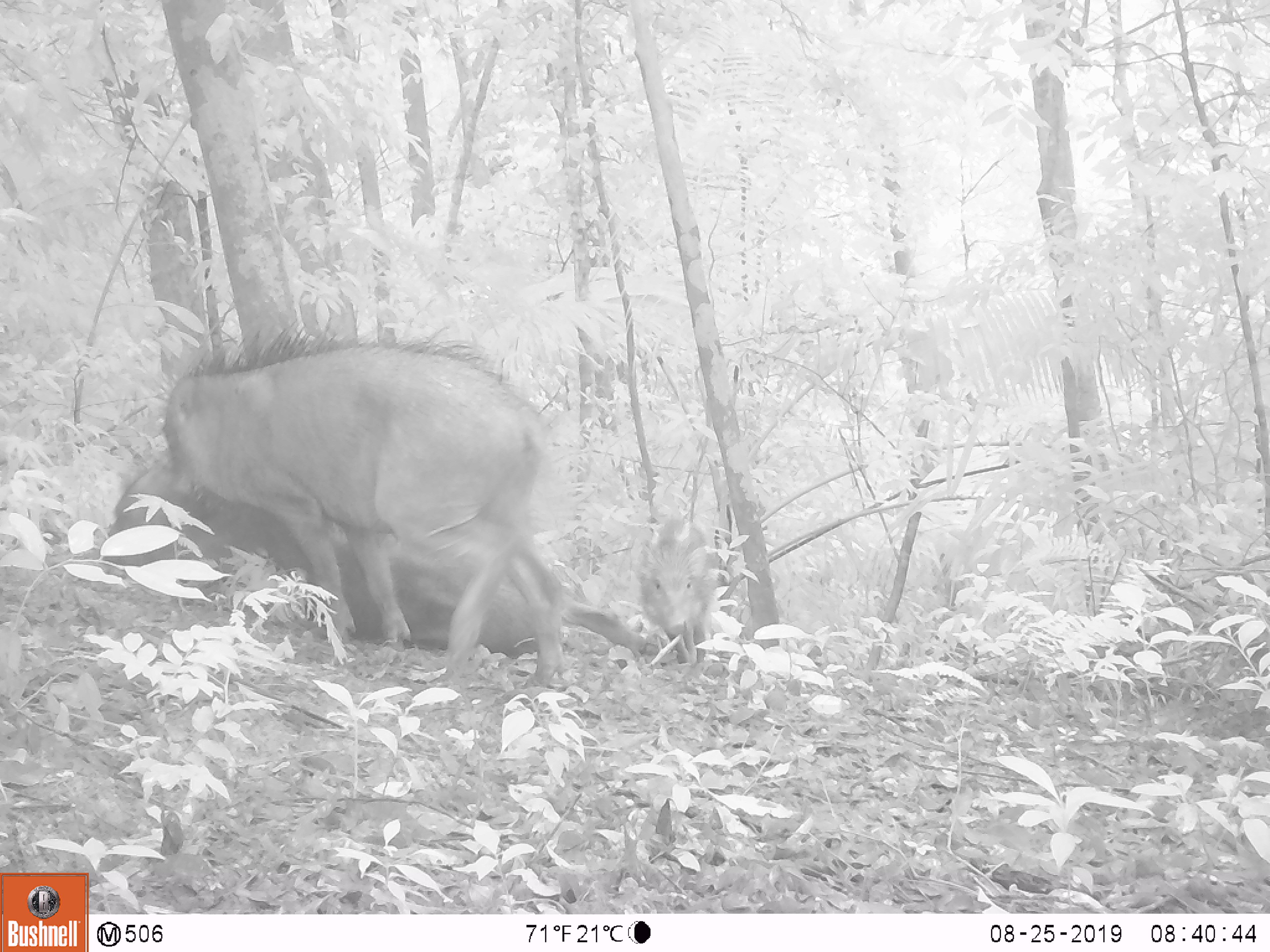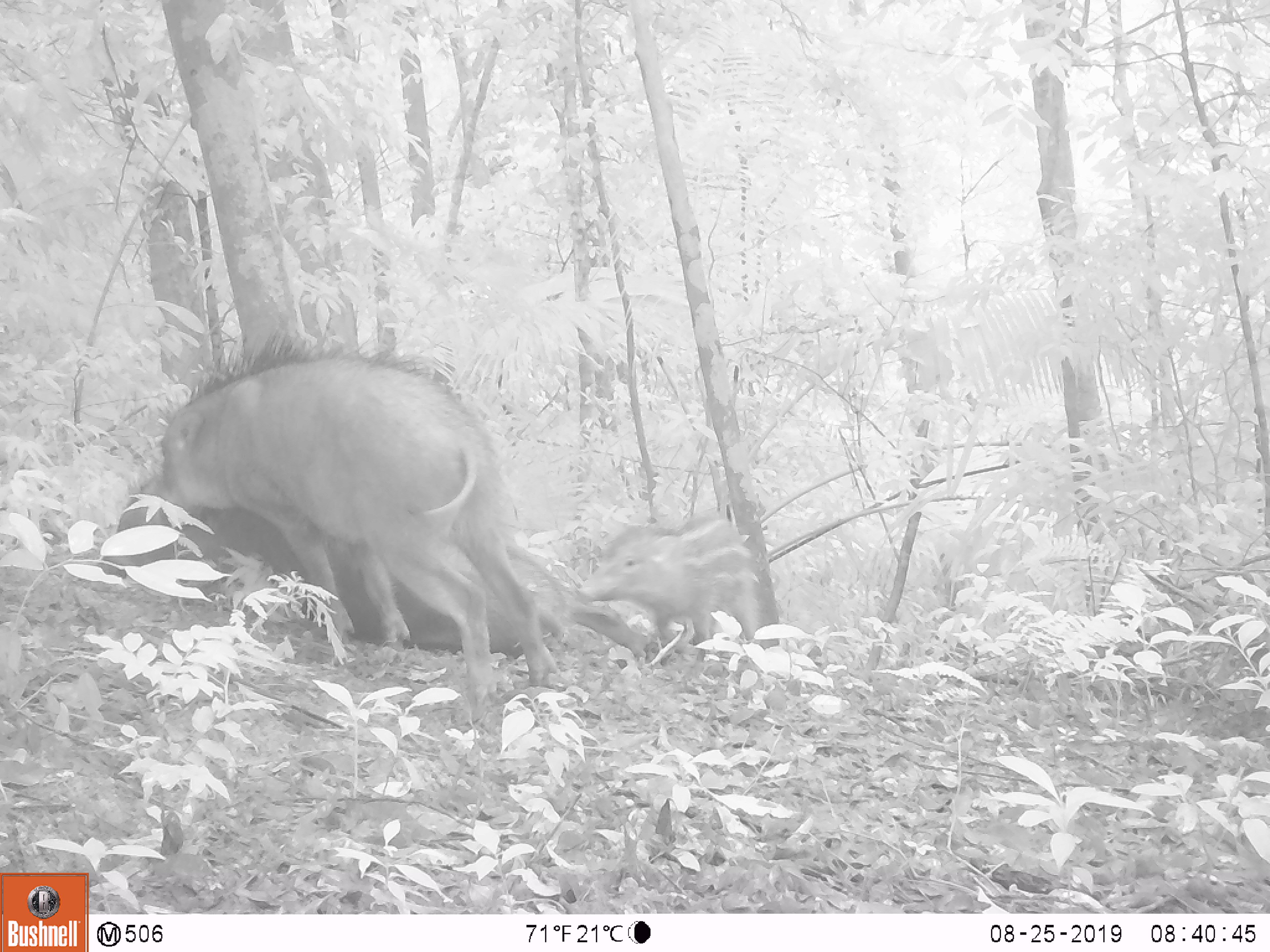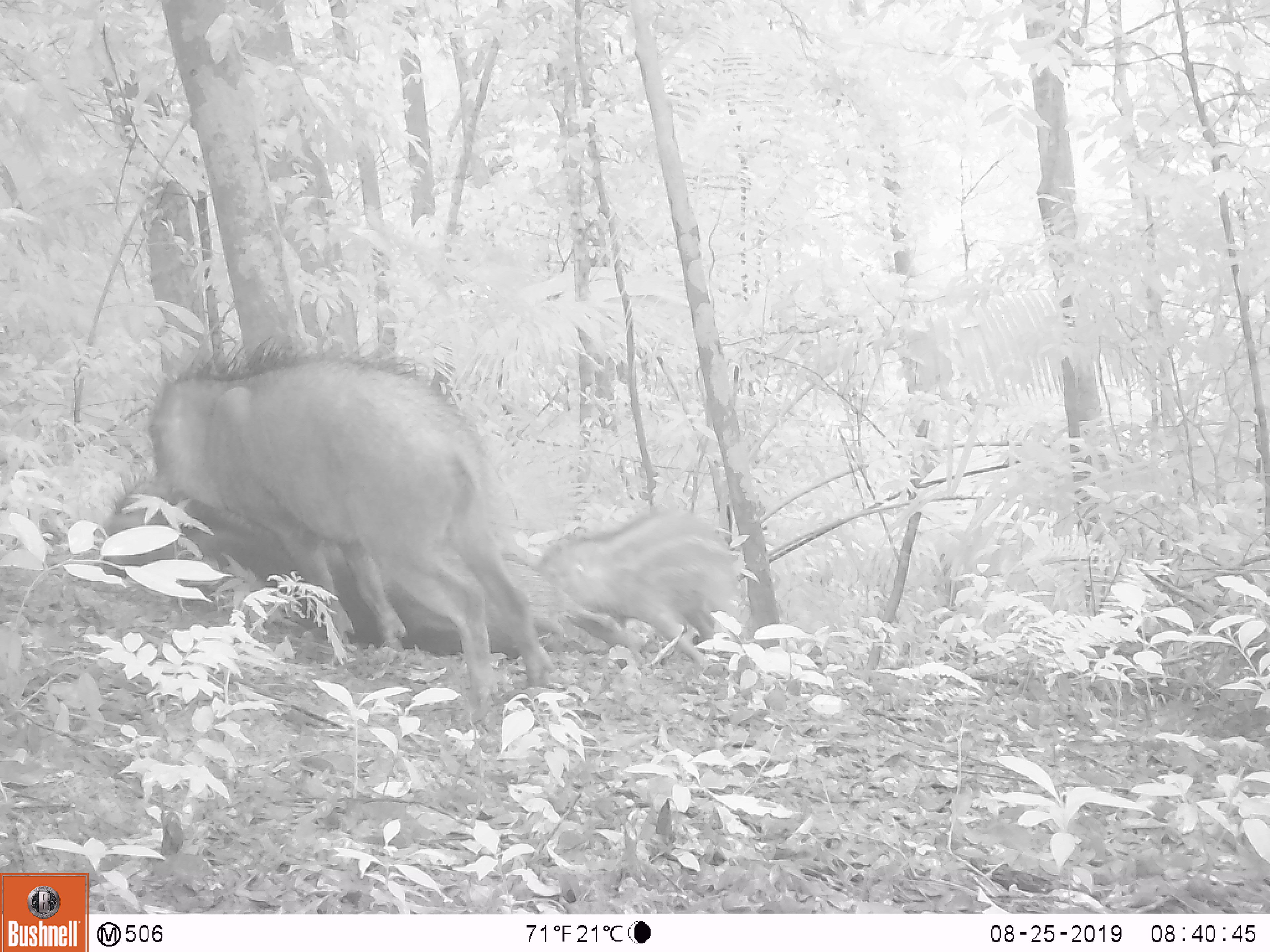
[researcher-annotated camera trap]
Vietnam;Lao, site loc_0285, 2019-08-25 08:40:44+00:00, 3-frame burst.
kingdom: Animalia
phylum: Chordata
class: Mammalia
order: Artiodactyla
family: Suidae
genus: Sus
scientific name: Sus scrofa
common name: eurasian wild pig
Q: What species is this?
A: Eurasian wild pig (Sus scrofa).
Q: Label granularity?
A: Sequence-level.